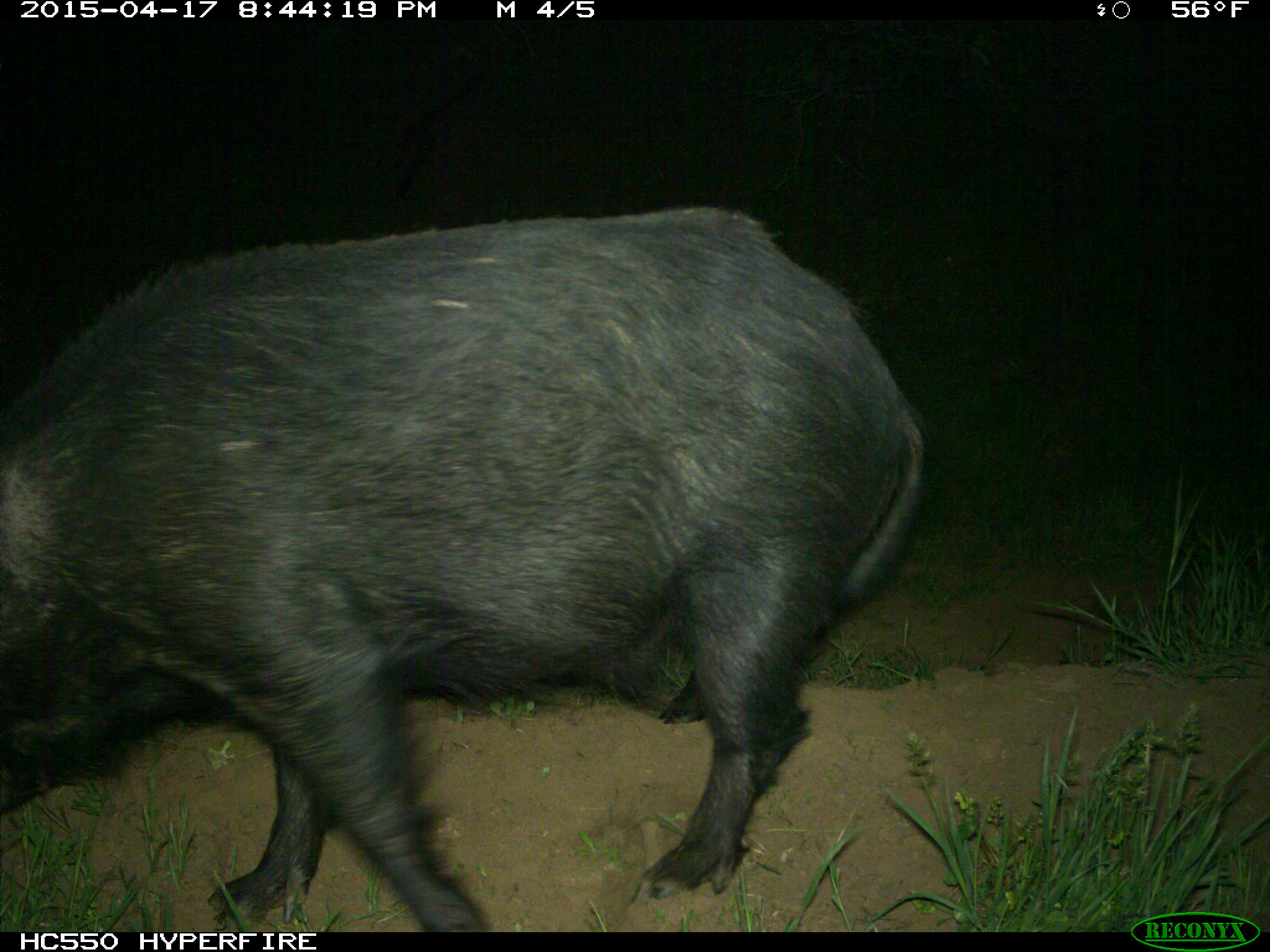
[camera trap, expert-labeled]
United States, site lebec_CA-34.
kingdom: Animalia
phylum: Chordata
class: Mammalia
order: Artiodactyla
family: Suidae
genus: Sus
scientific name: Sus scrofa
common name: wild boar